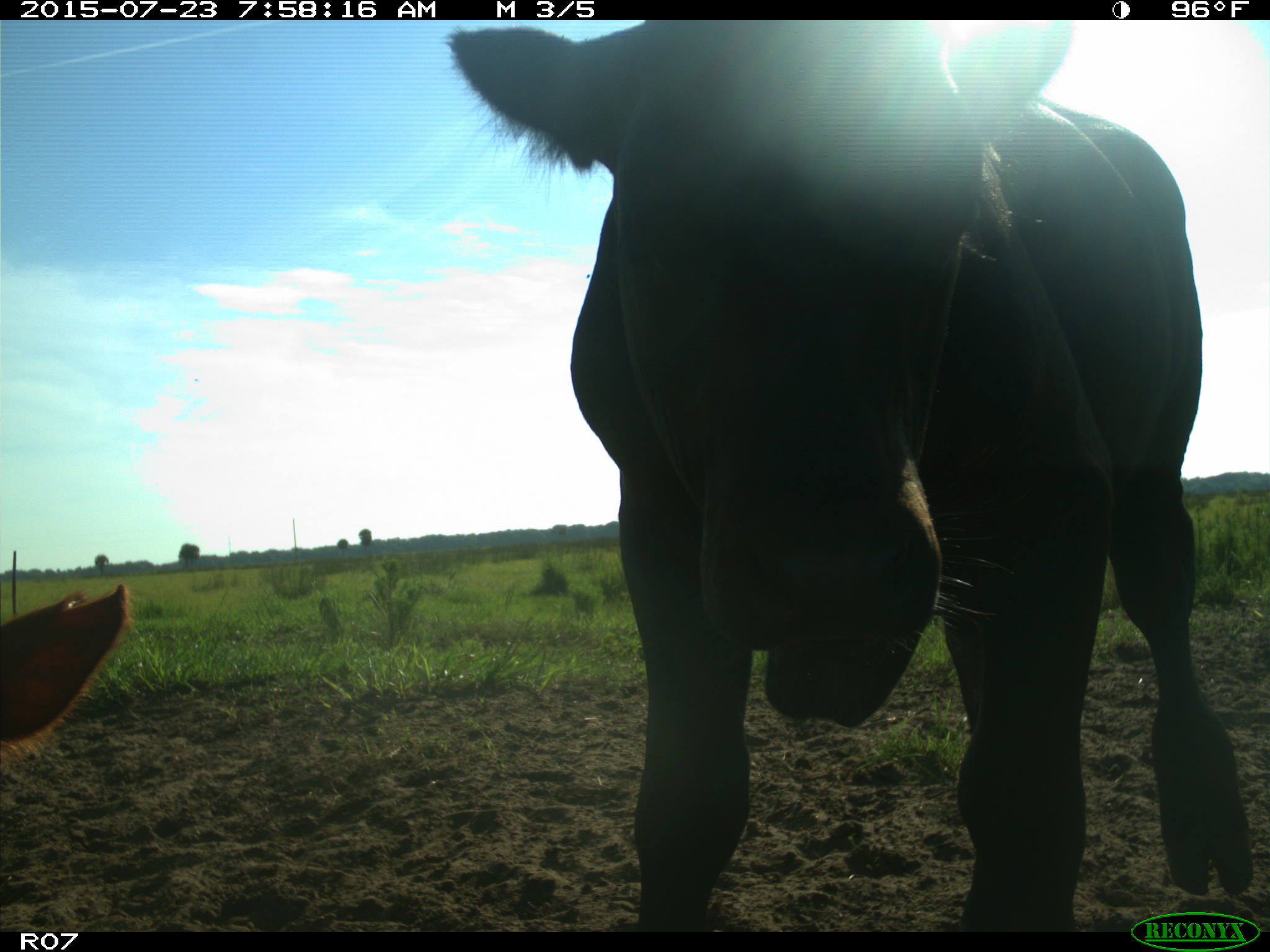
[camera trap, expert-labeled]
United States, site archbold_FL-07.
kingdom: Animalia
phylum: Chordata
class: Mammalia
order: Artiodactyla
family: Bovidae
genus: Bos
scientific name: Bos taurus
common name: domestic cow